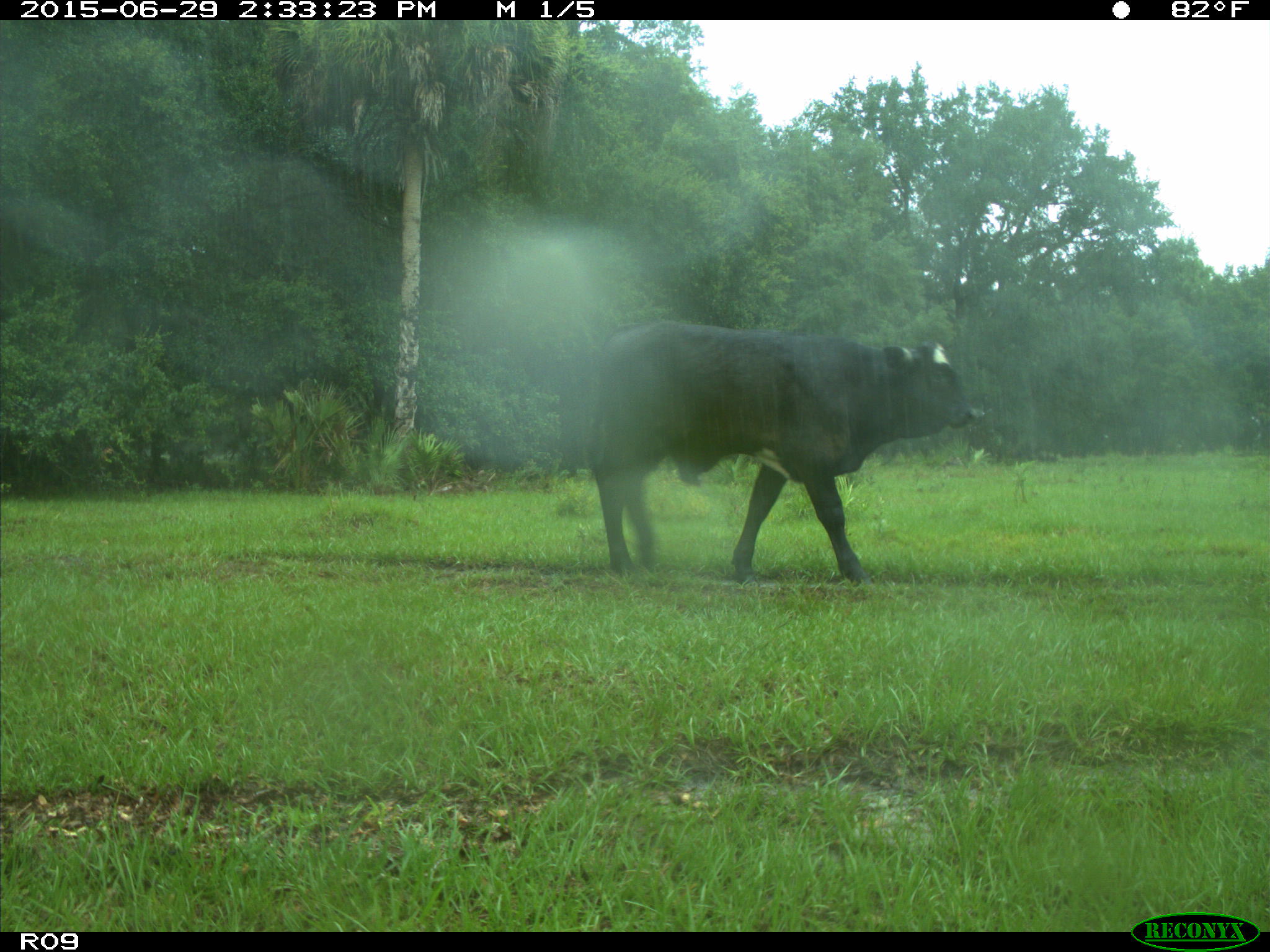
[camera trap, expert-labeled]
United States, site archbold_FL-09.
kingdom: Animalia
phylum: Chordata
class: Mammalia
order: Artiodactyla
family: Bovidae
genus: Bos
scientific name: Bos taurus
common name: domestic cow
Bos taurus (domestic cow).